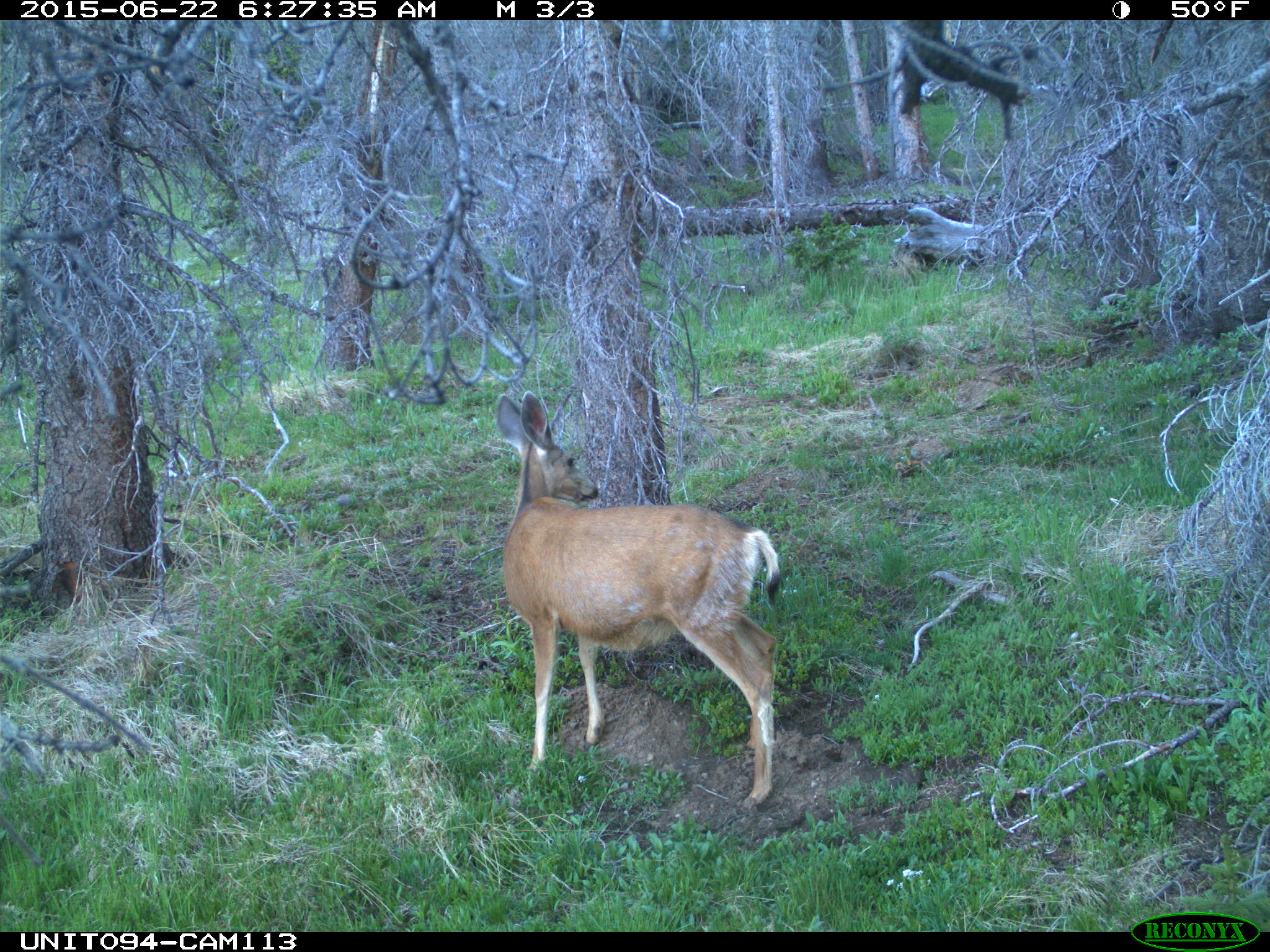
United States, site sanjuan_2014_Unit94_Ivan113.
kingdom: Animalia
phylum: Chordata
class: Mammalia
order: Artiodactyla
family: Cervidae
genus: Odocoileus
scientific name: Odocoileus hemionus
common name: mule deer